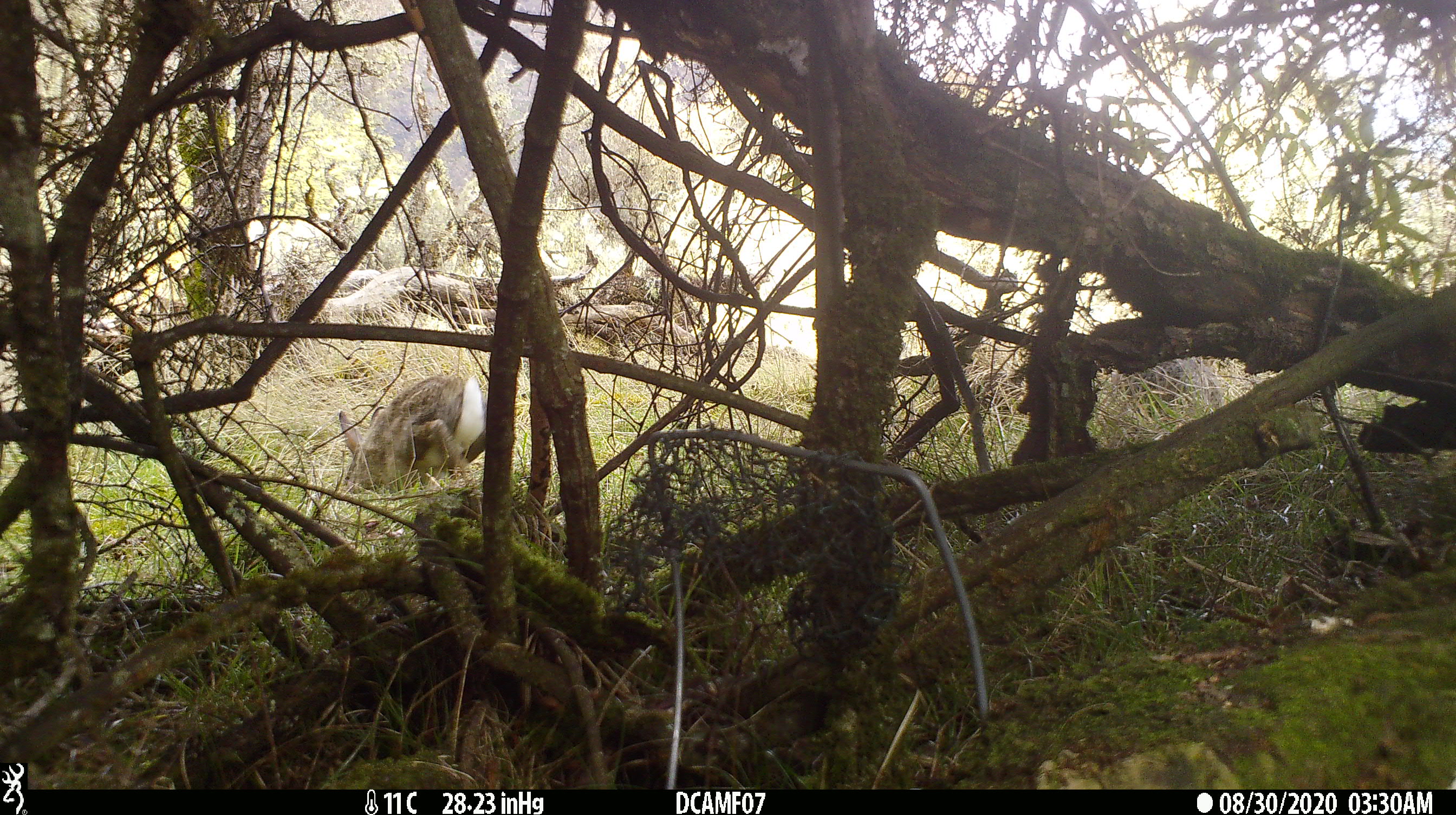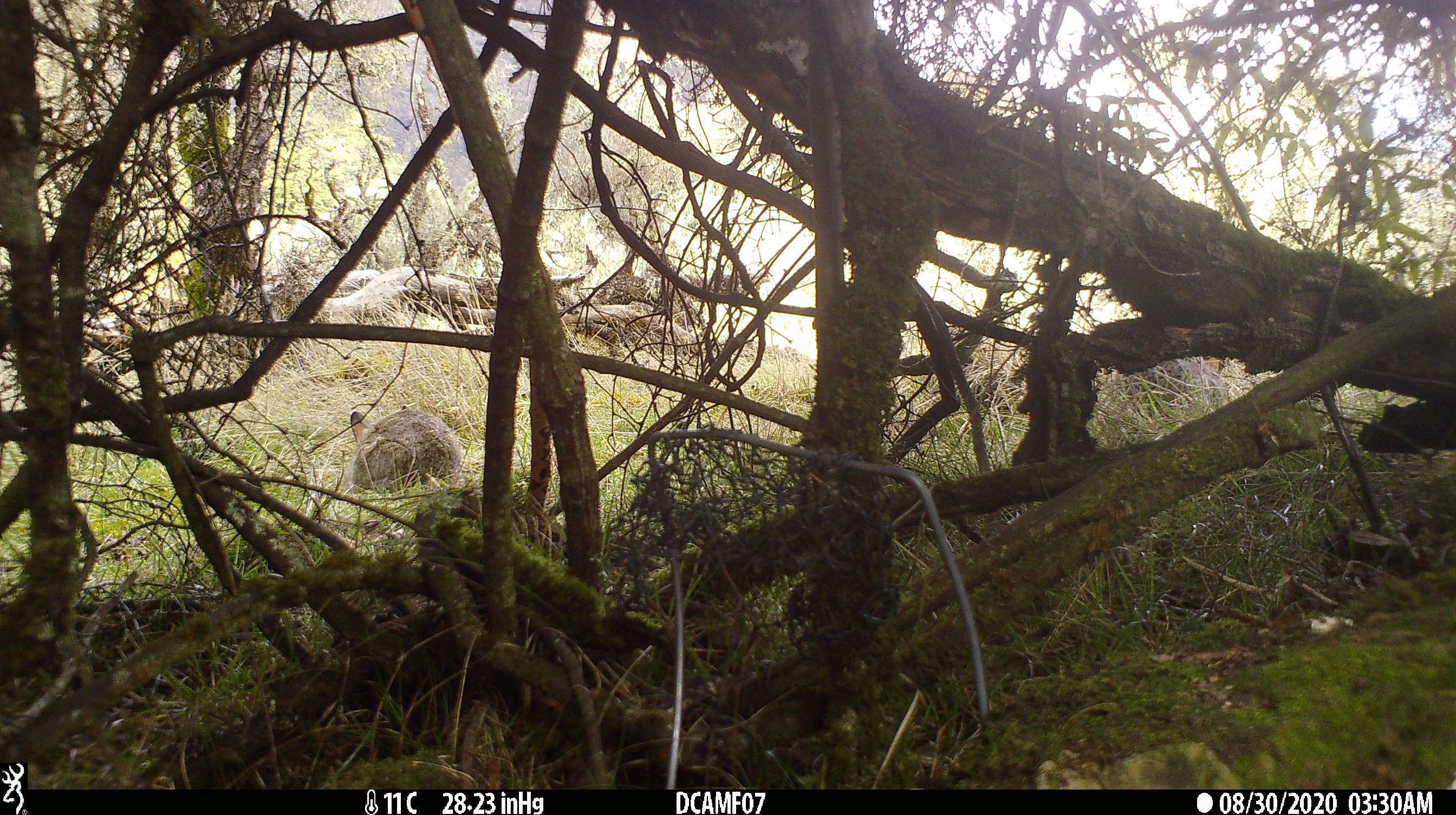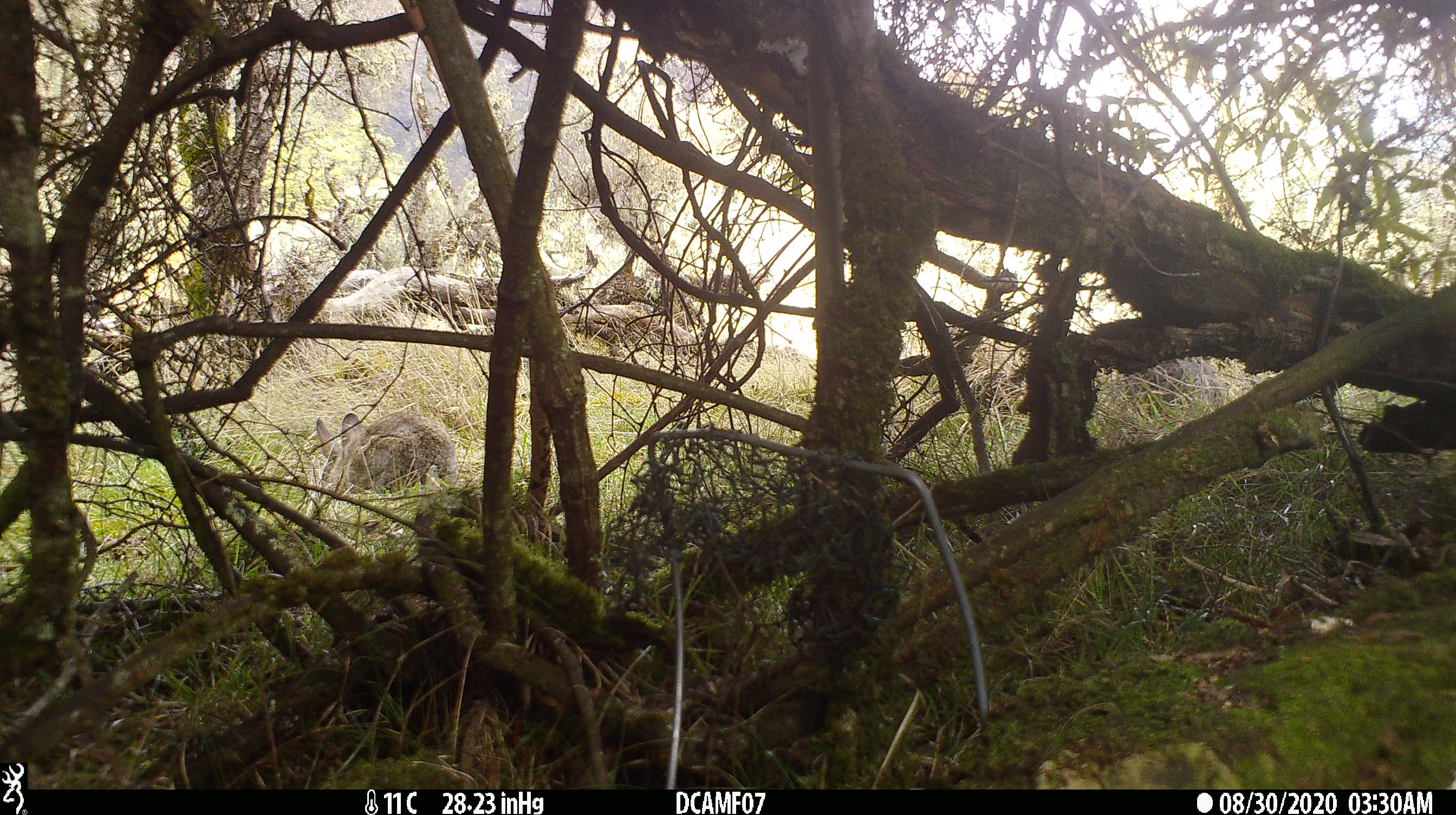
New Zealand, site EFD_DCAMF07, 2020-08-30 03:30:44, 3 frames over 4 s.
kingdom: Animalia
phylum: Chordata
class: Mammalia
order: Lagomorpha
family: Leporidae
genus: Oryctolagus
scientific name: Oryctolagus cuniculus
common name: european rabbit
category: rabbit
Rabbit (european rabbit) (Oryctolagus cuniculus).